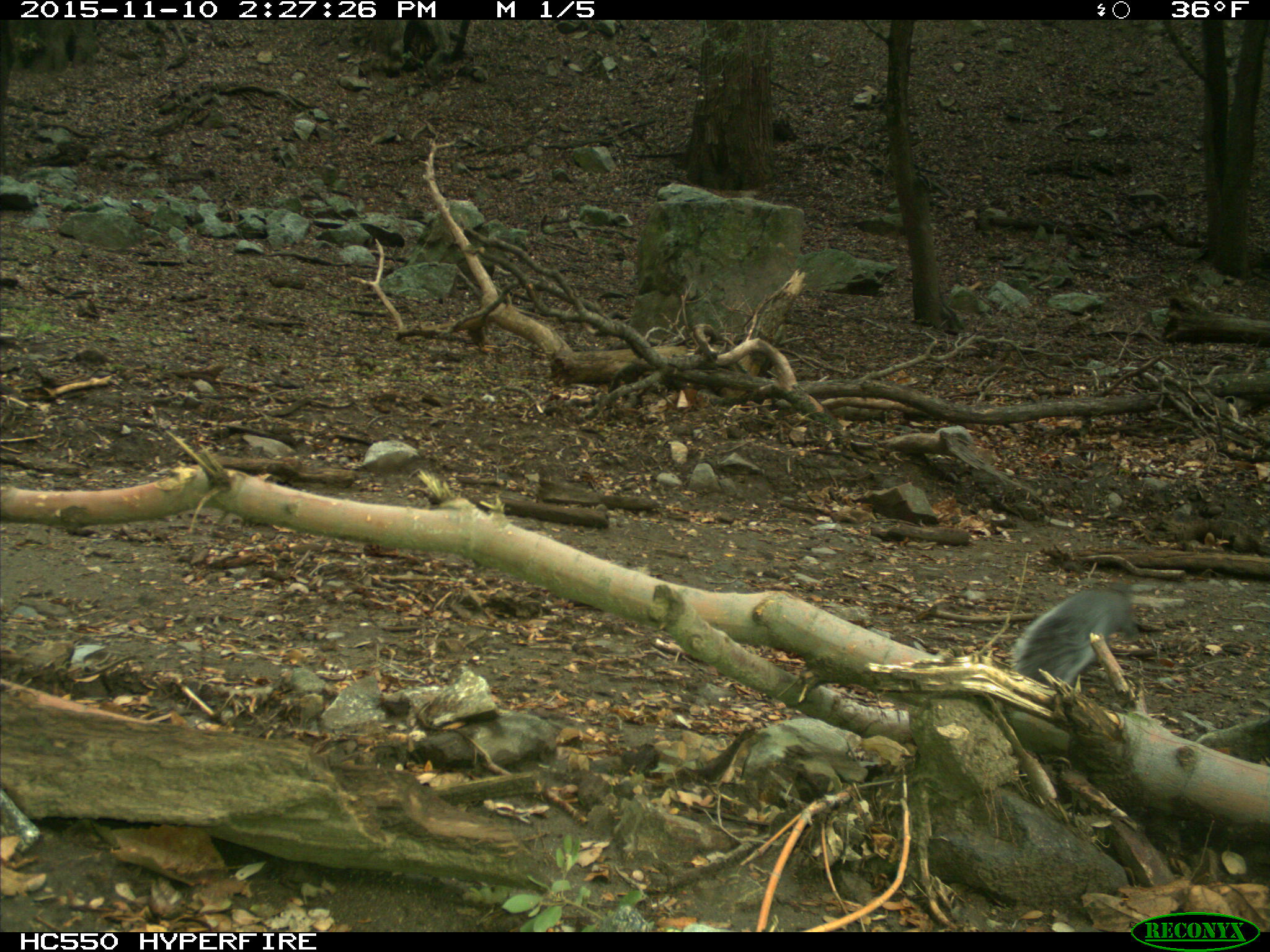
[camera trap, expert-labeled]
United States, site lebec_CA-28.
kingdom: Animalia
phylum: Chordata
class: Mammalia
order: Rodentia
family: Sciuridae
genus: Sciurus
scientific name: Sciurus carolinensis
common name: eastern gray squirrel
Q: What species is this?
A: Sciurus carolinensis (eastern gray squirrel).